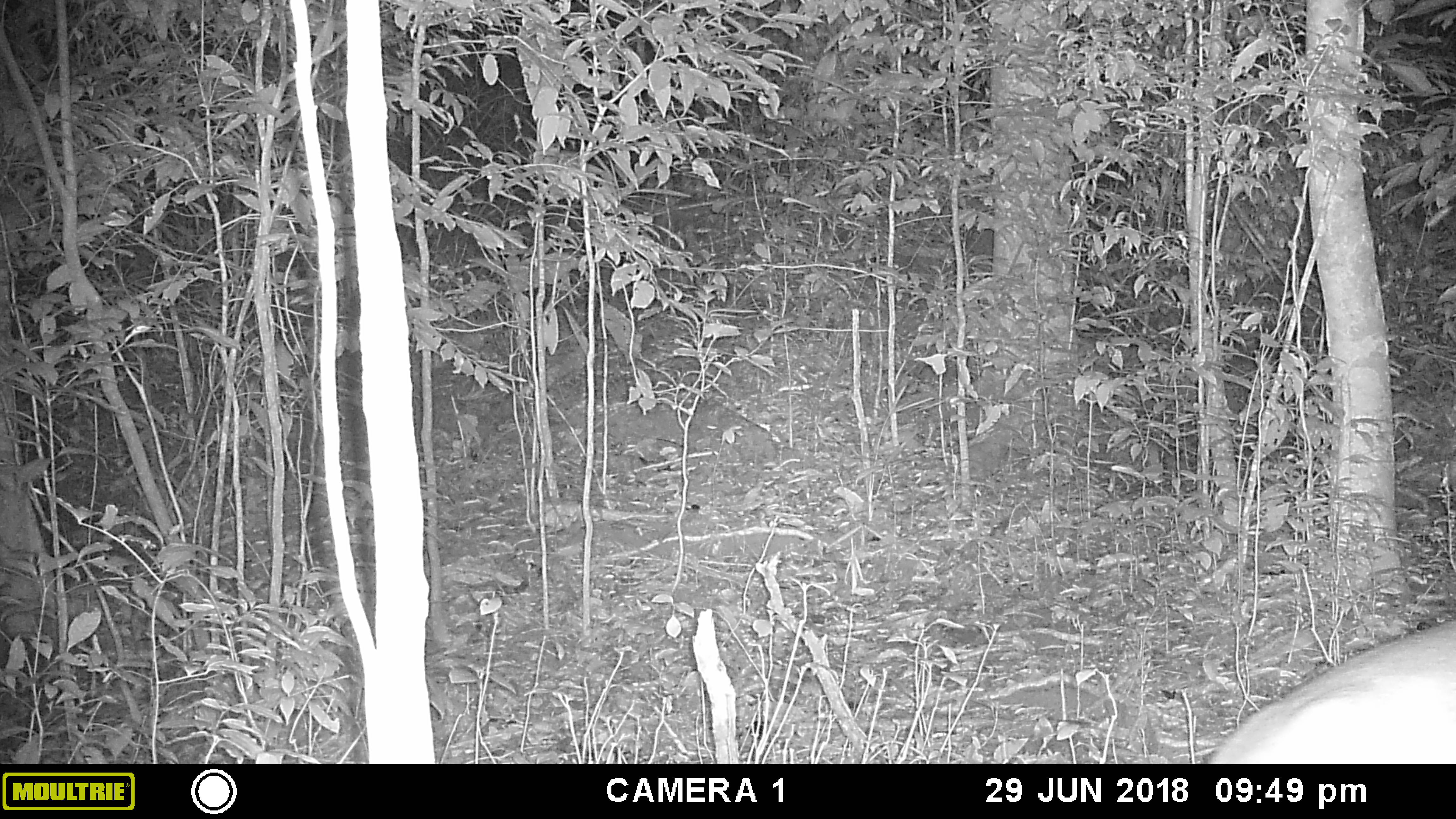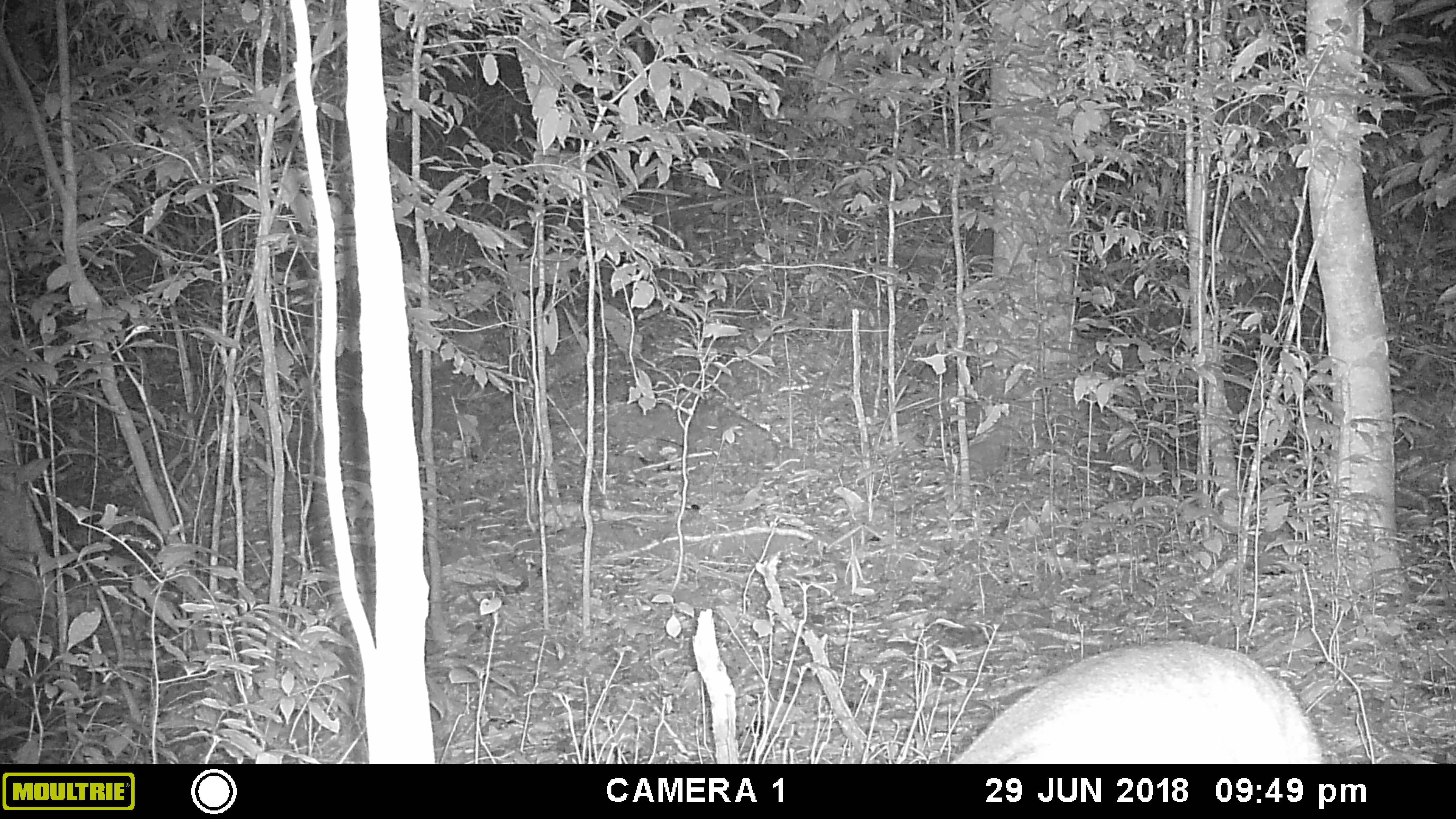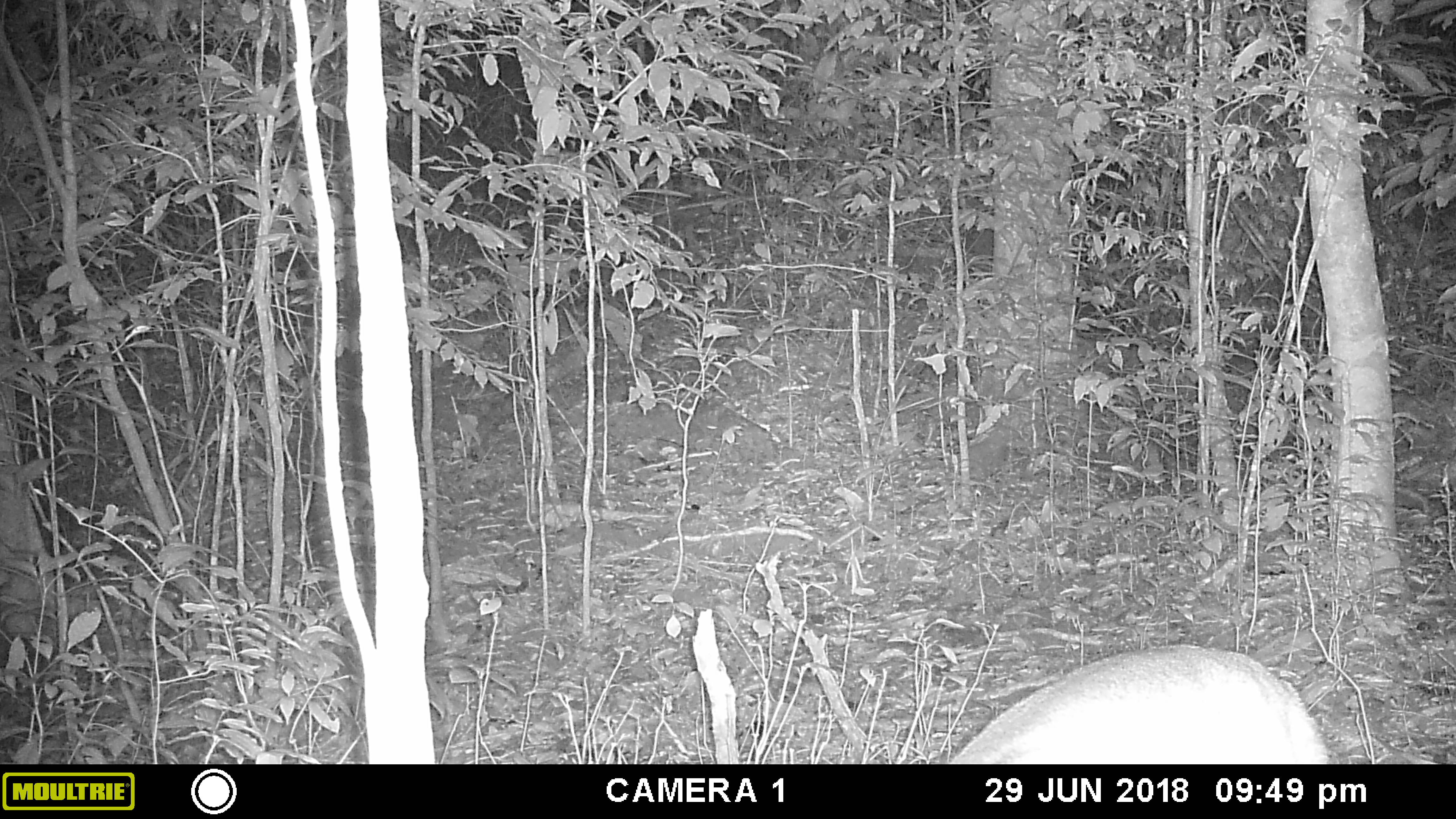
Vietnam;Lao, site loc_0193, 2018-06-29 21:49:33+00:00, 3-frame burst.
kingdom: Animalia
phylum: Chordata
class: Mammalia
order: Artiodactyla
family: Cervidae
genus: Muntiacus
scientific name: Muntiacus vuquangensis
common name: large-antlered muntjac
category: large antlered muntjac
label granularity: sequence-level